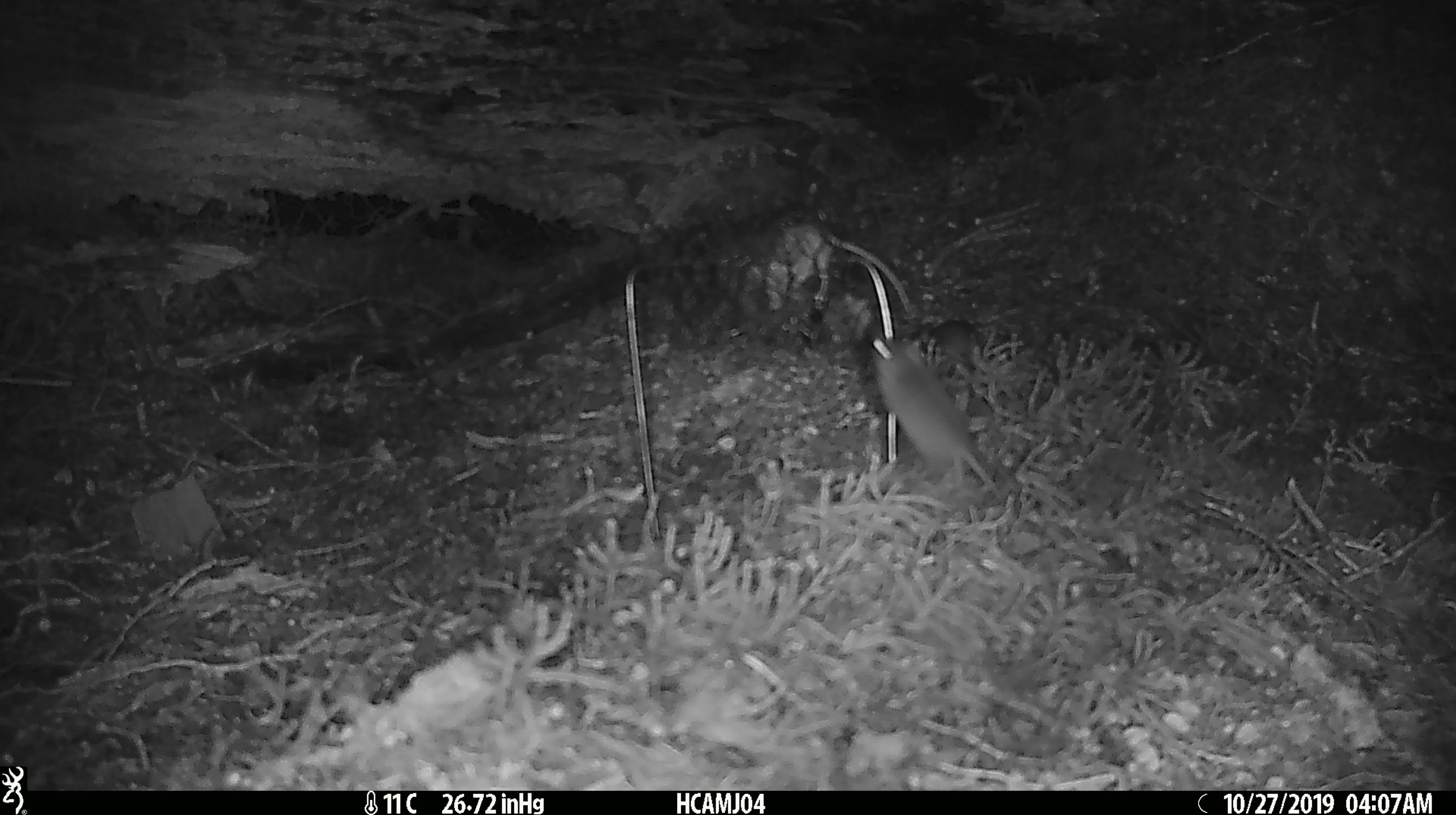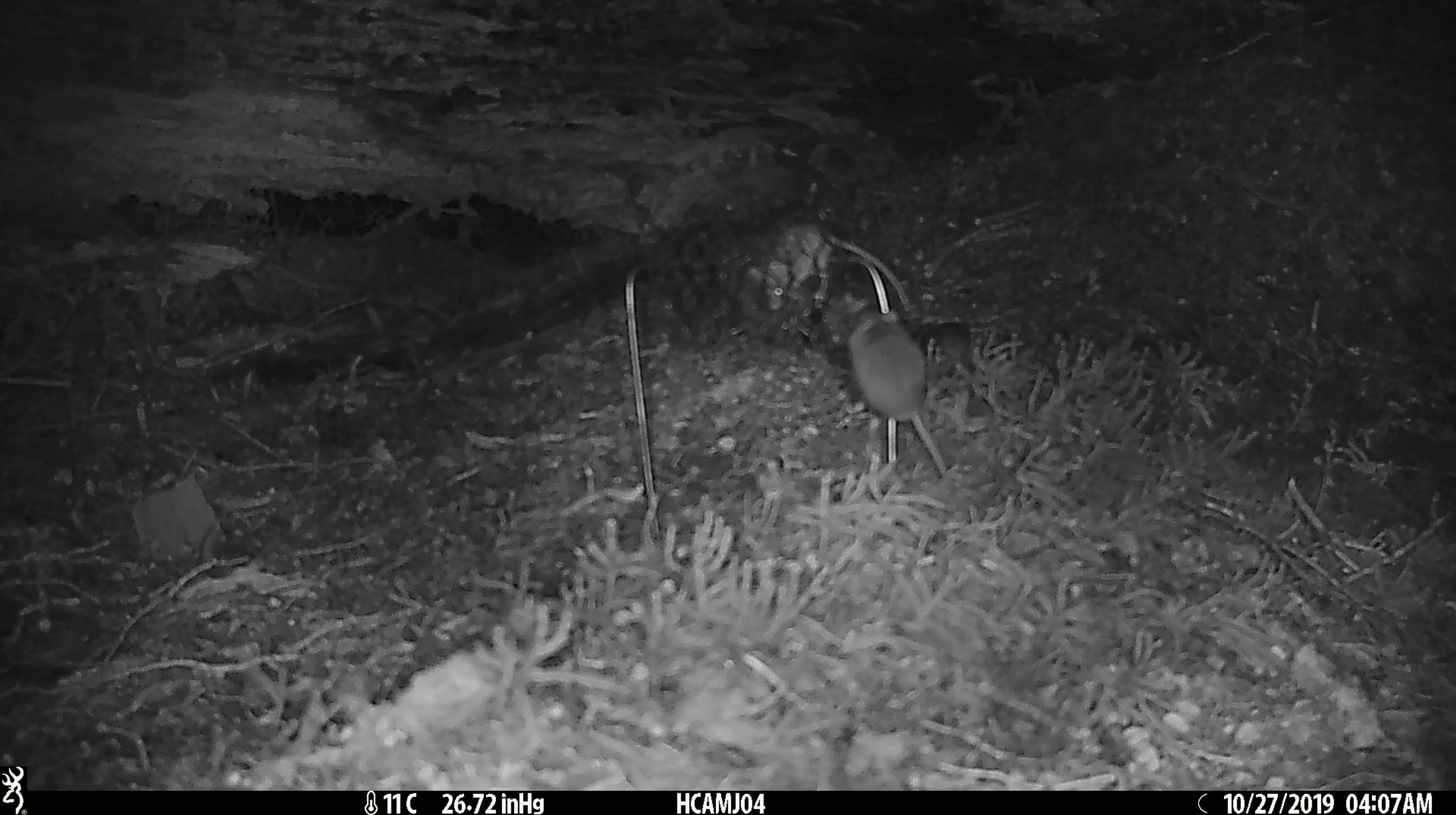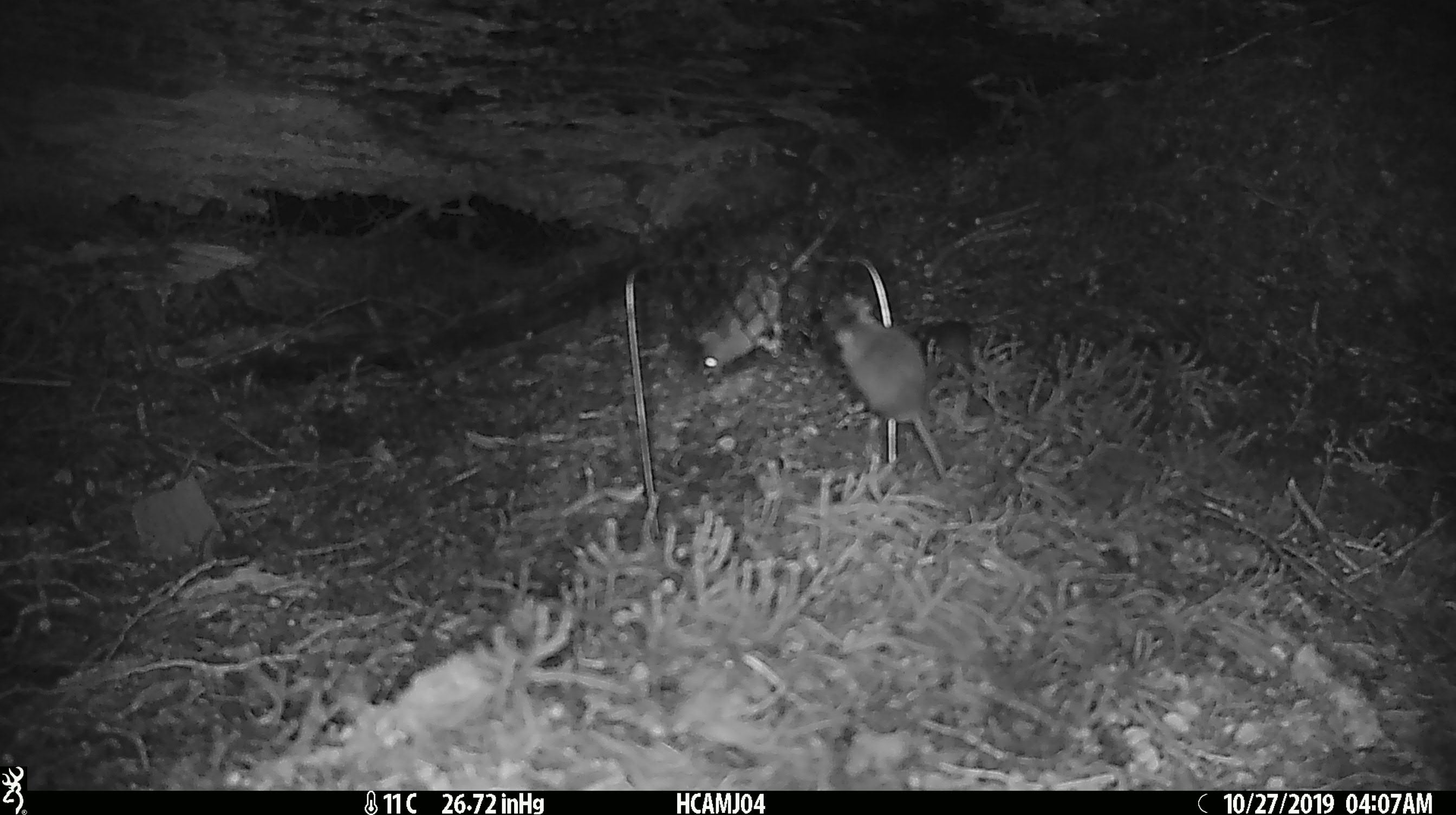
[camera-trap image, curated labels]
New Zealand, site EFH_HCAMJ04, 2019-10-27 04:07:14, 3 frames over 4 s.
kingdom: Animalia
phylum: Chordata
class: Mammalia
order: Rodentia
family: Muridae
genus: Mus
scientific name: Mus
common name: mouse